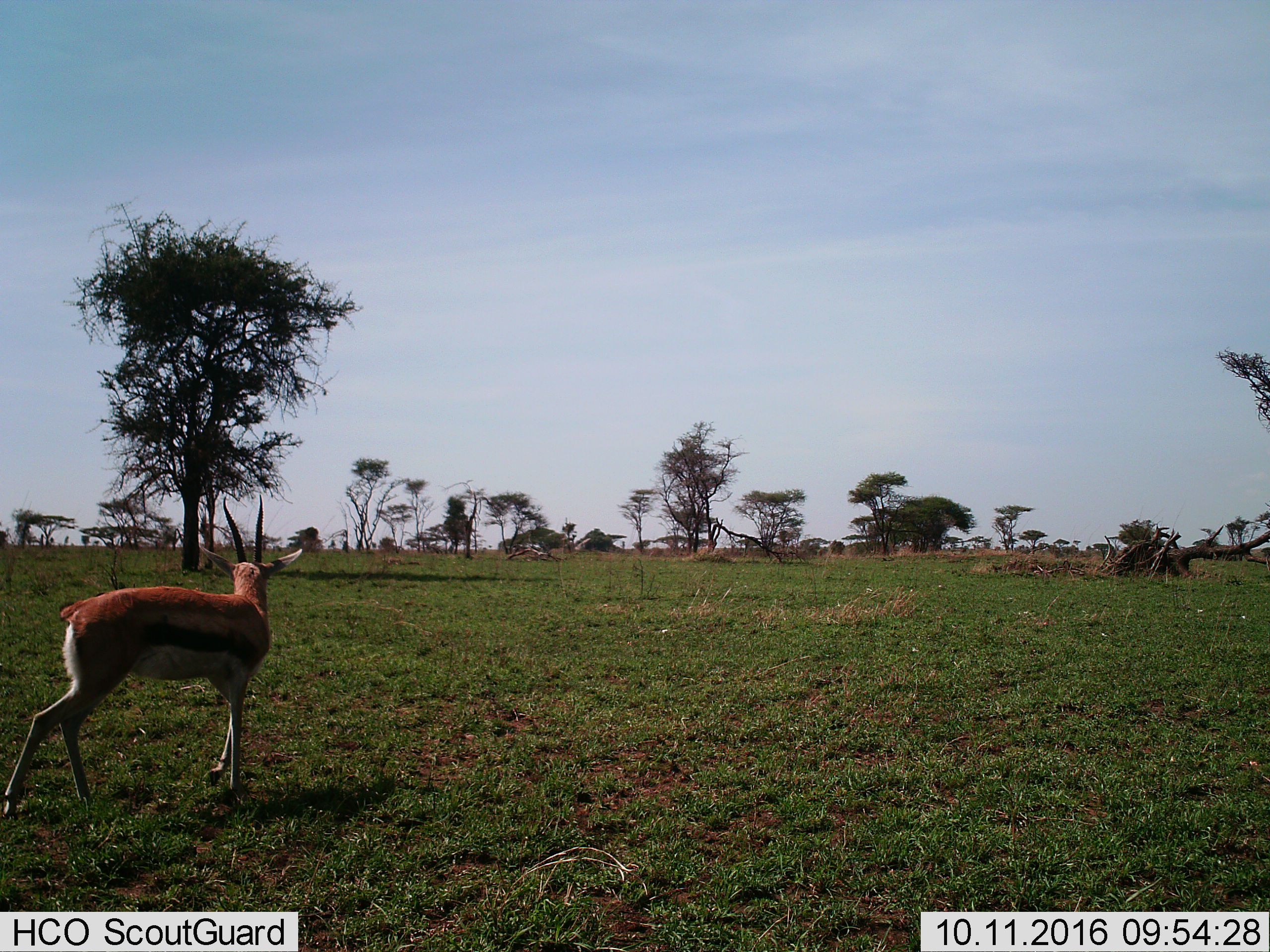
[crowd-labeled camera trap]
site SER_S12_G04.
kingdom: Animalia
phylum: Chordata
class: Mammalia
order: Artiodactyla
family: Bovidae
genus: Eudorcas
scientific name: Eudorcas thomsonii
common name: thomson's gazelle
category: gazellethomsons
Gazellethomsons (thomson's gazelle) (Eudorcas thomsonii), count 1. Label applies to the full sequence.